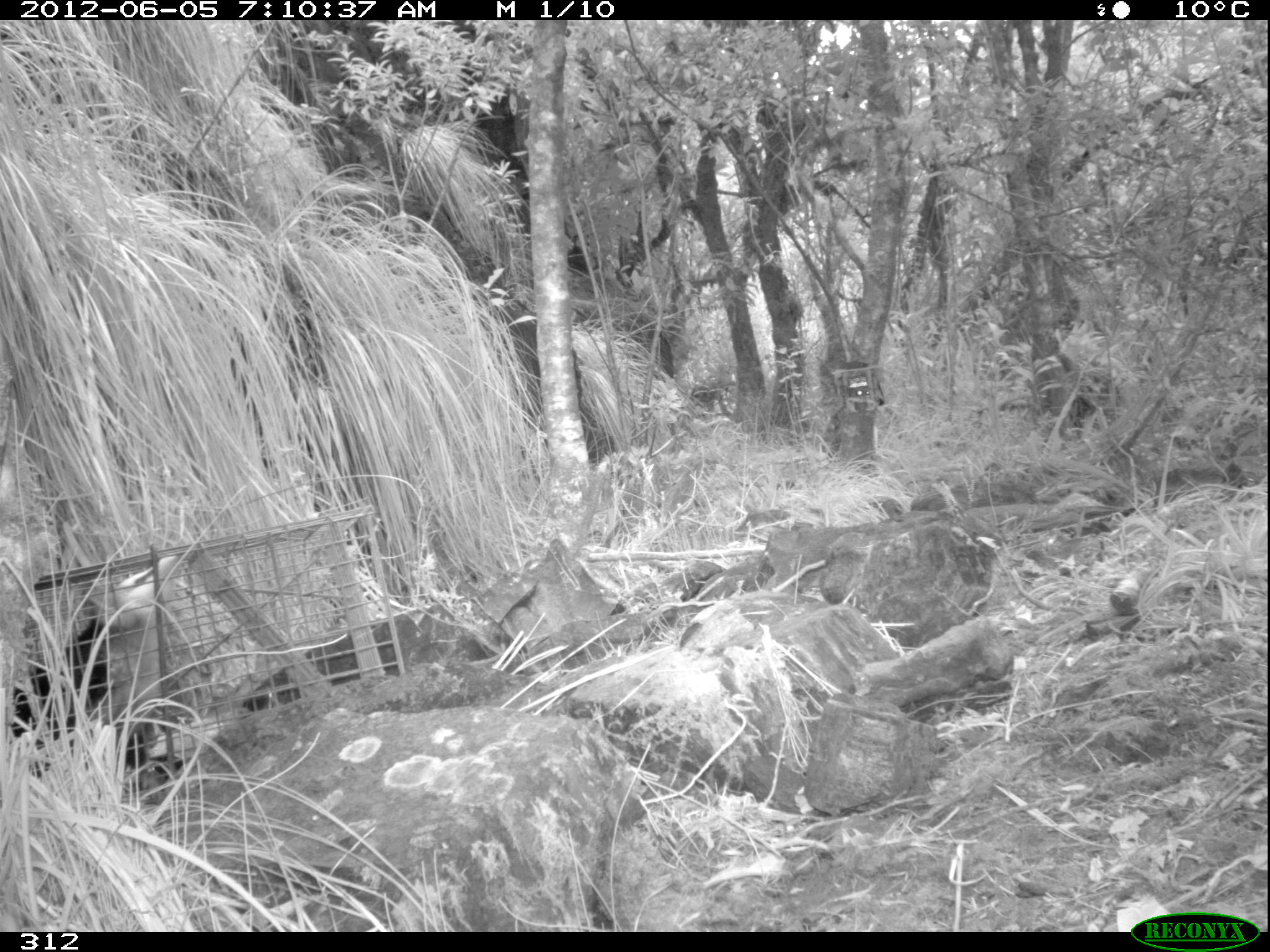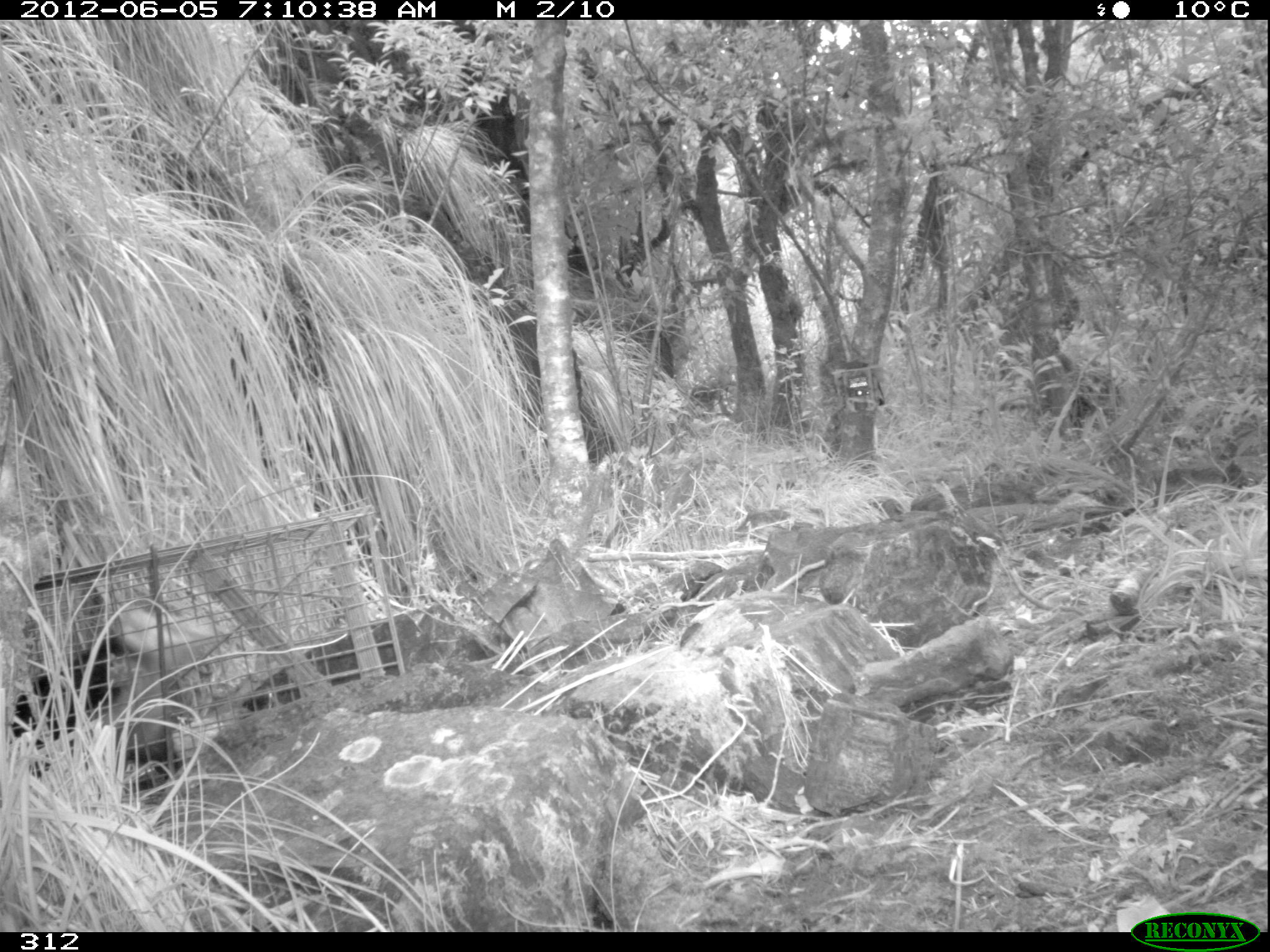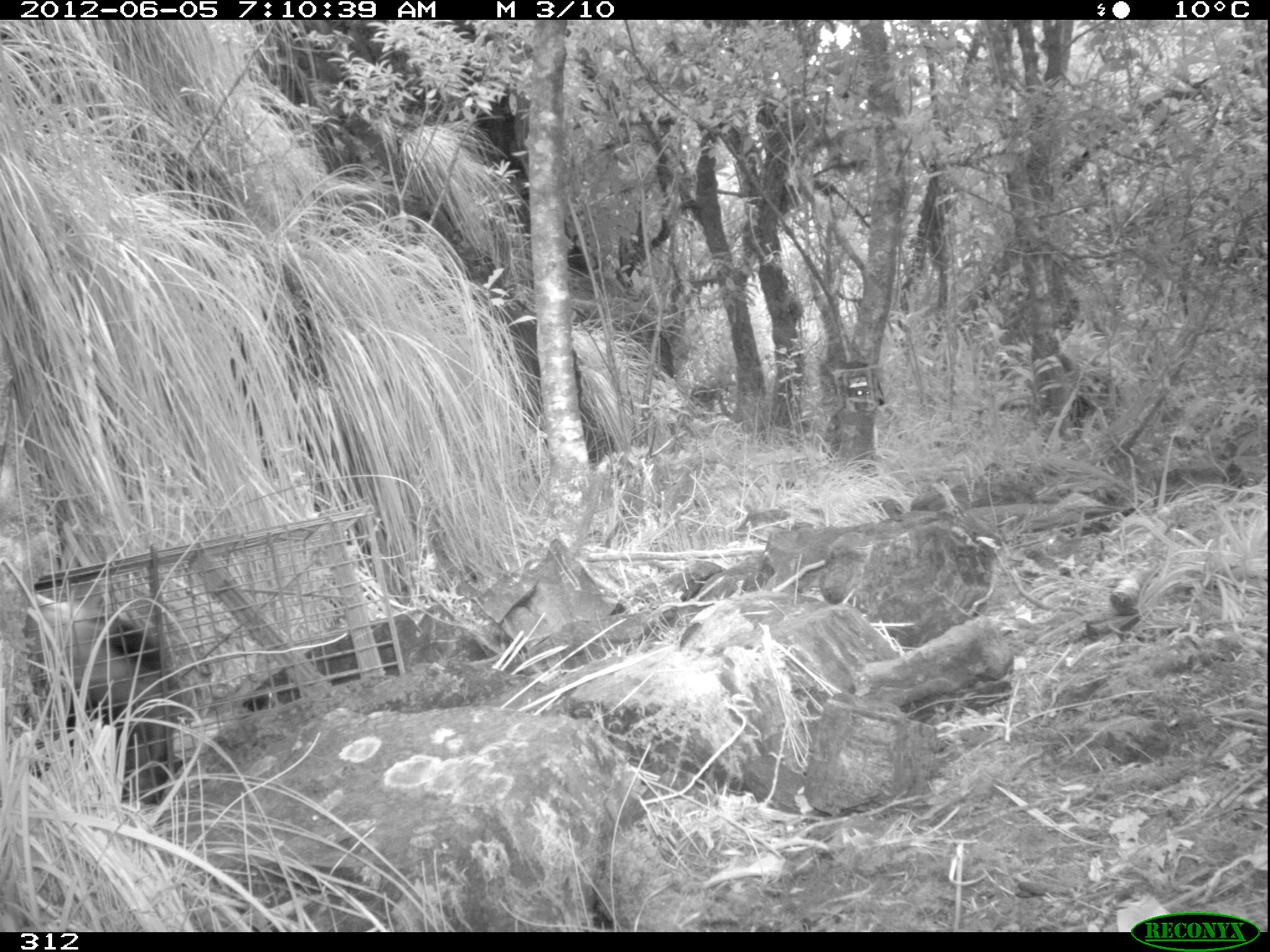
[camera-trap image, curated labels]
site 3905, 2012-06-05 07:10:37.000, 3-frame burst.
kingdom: Animalia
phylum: Chordata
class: Mammalia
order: Didelphimorphia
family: Didelphidae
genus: Didelphis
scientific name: Didelphis pernigra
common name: andean white-eared opossum